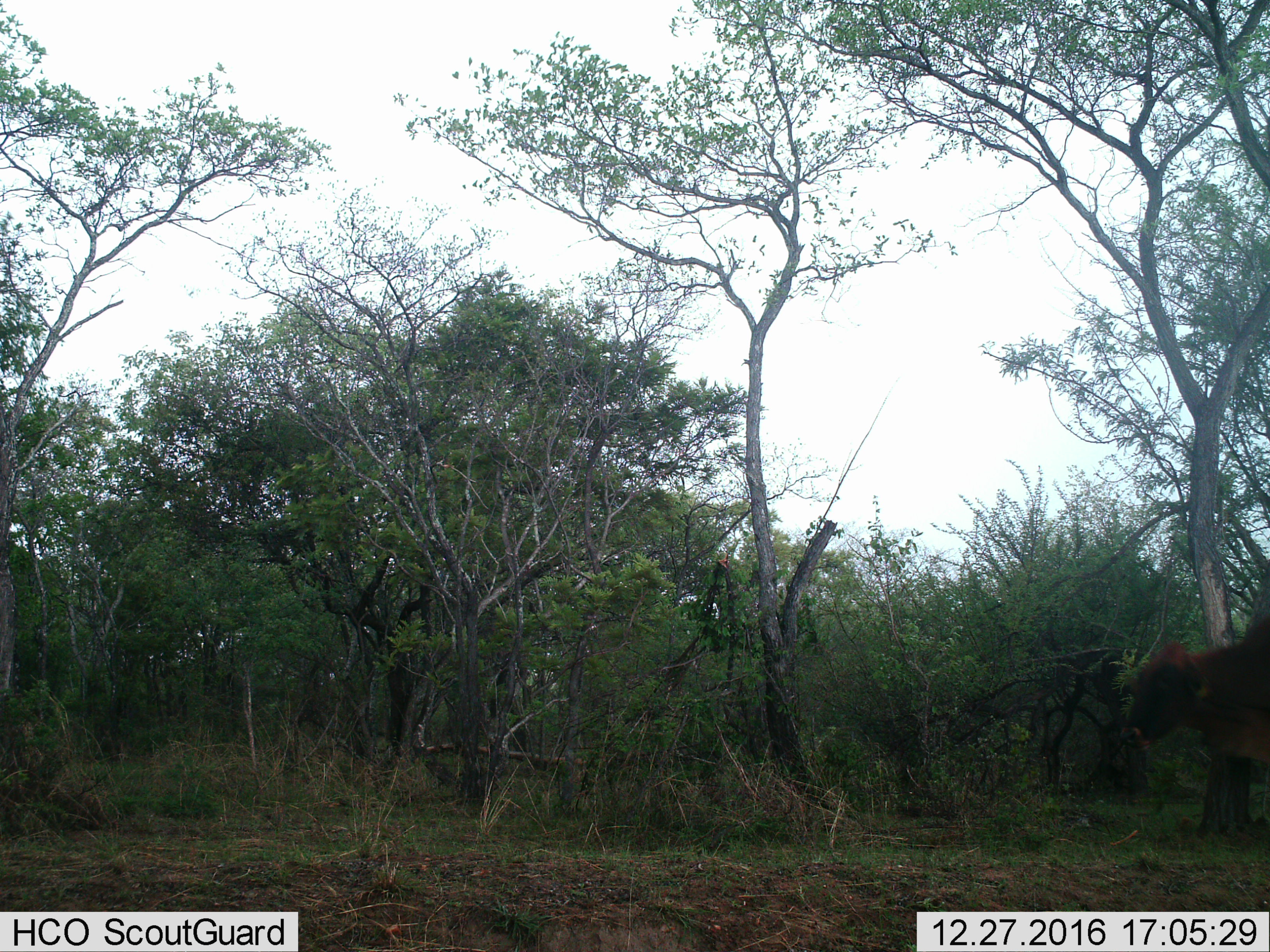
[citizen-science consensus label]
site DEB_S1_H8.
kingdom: Animalia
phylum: Chordata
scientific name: Vertebrata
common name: domestic animal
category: domesticanimal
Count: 1.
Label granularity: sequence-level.